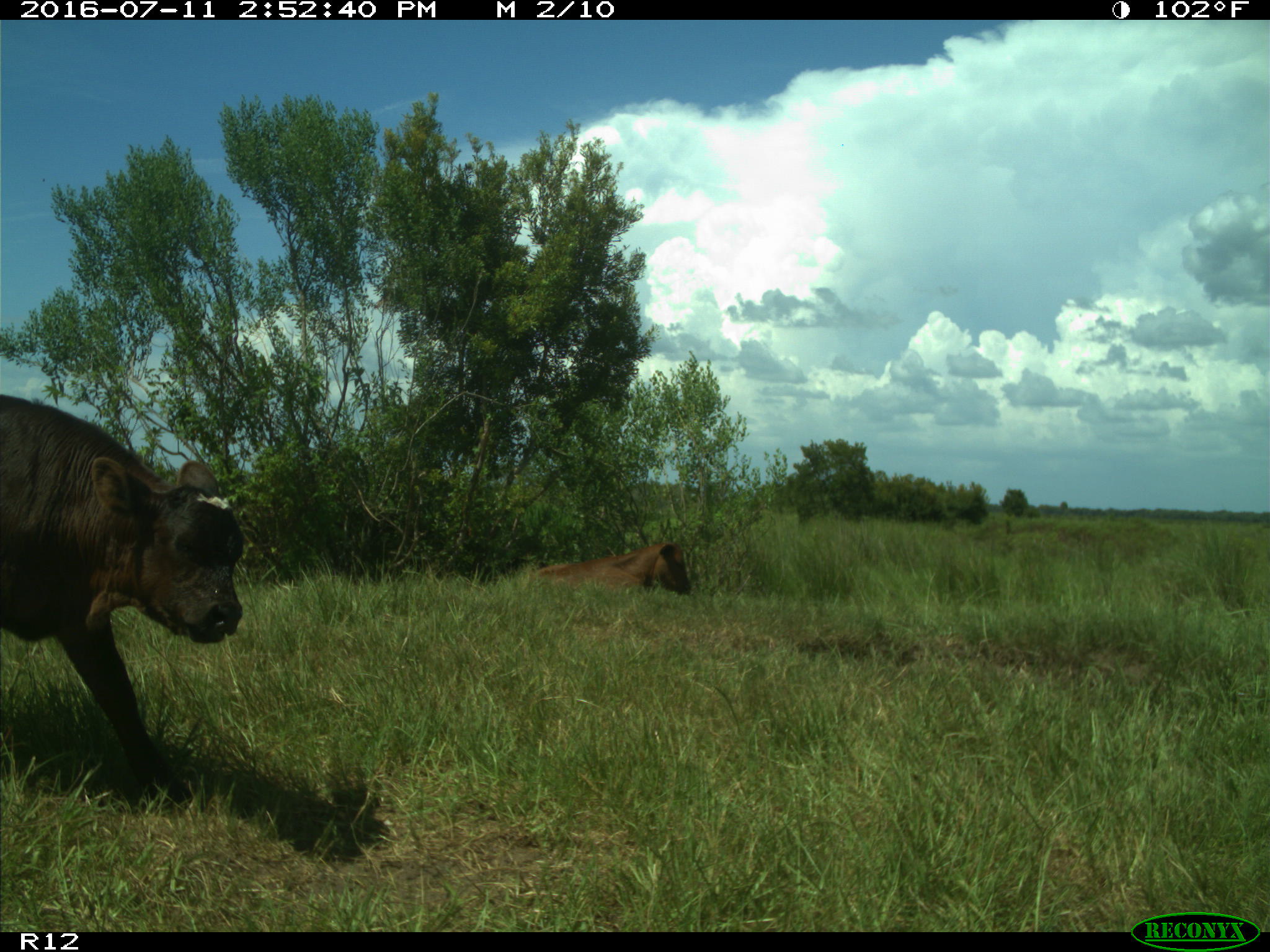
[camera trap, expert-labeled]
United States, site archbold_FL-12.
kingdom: Animalia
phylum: Chordata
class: Mammalia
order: Artiodactyla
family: Bovidae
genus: Bos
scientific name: Bos taurus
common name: domestic cow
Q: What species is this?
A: Bos taurus (domestic cow).